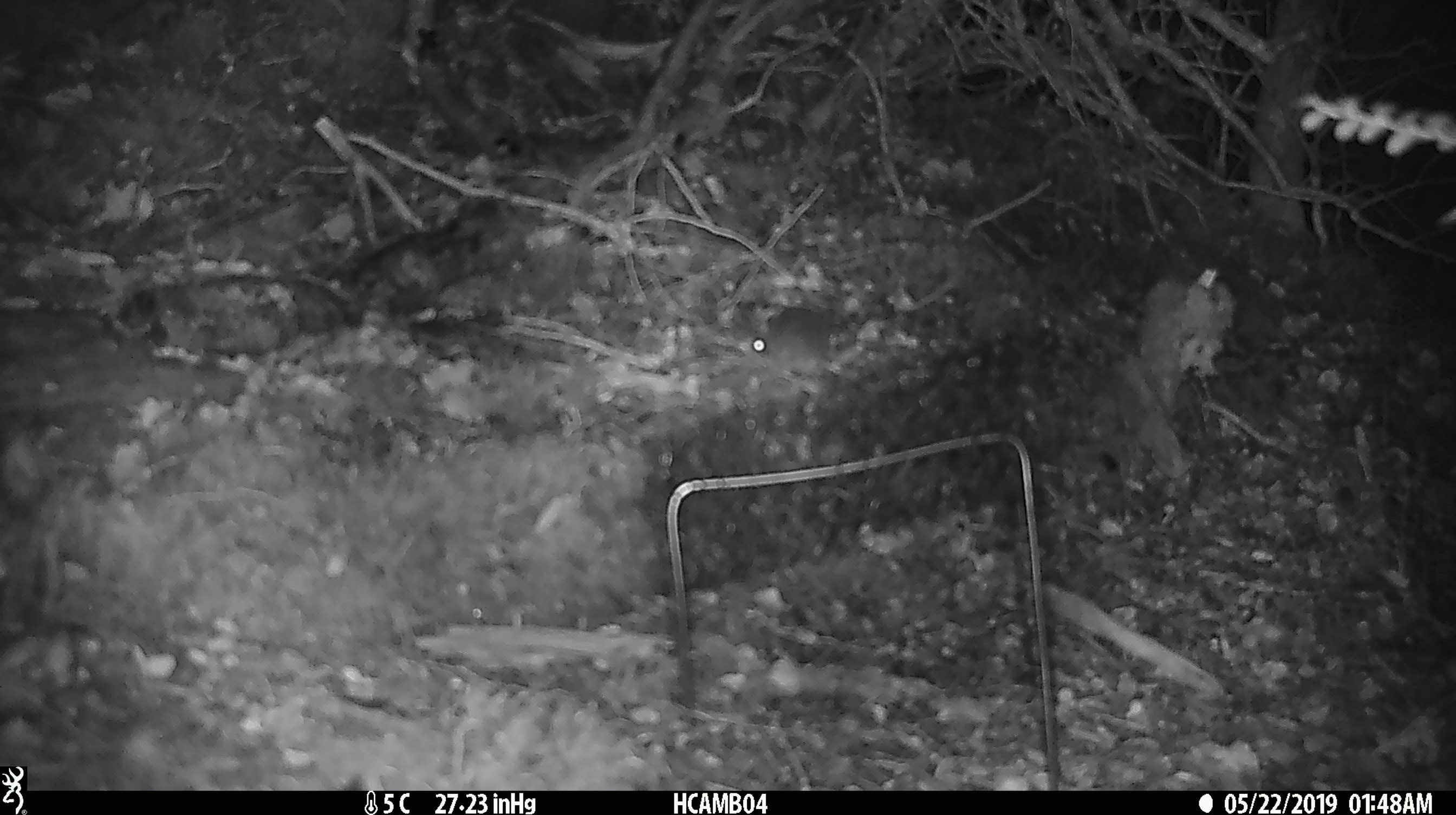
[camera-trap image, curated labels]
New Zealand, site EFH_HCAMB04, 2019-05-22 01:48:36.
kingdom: Animalia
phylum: Chordata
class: Mammalia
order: Rodentia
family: Muridae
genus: Mus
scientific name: Mus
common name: mouse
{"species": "mouse (Mus)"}